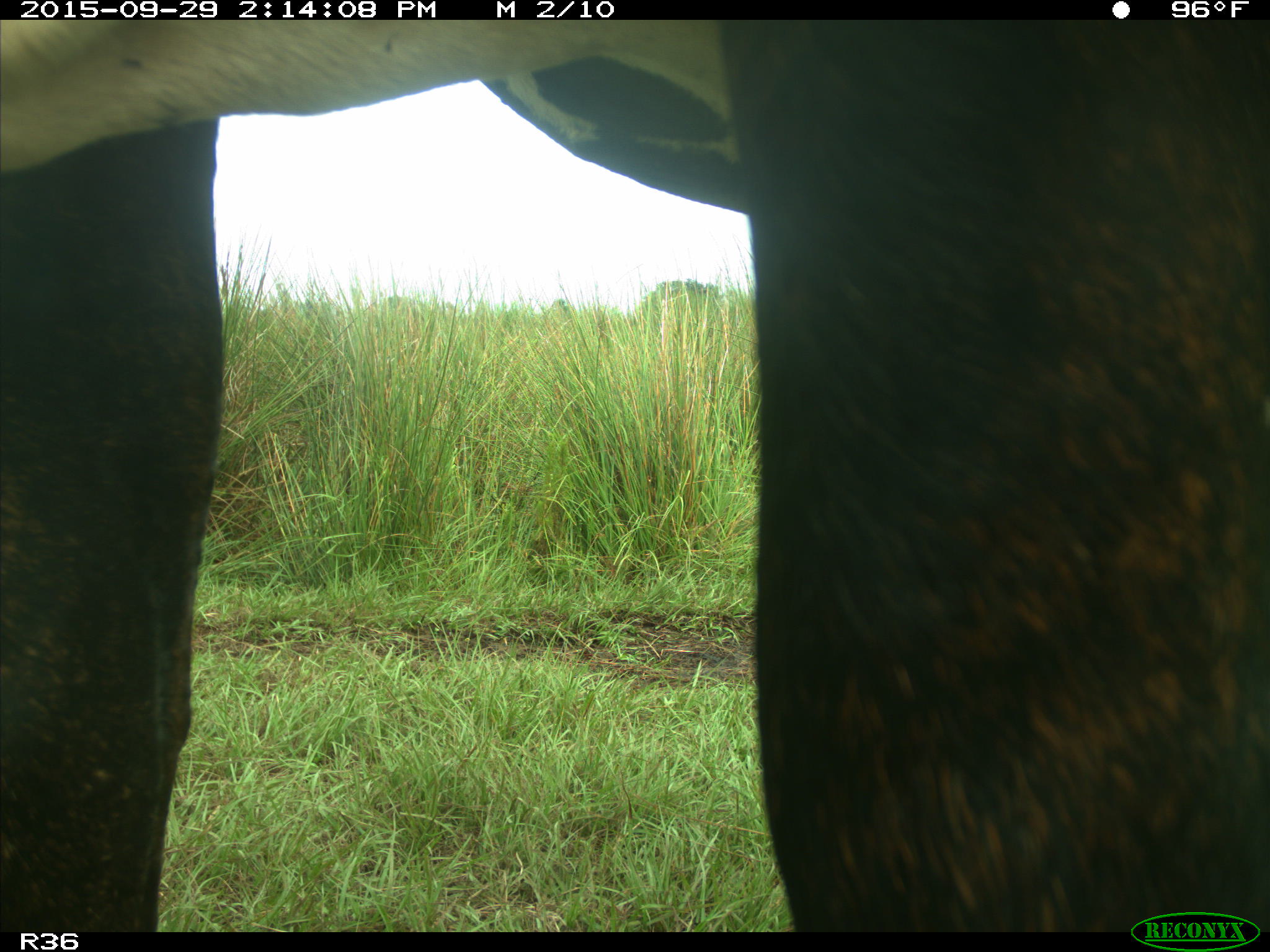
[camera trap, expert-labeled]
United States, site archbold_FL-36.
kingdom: Animalia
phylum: Chordata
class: Mammalia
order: Artiodactyla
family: Bovidae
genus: Bos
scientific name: Bos taurus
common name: domestic cow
Bos taurus (domestic cow).